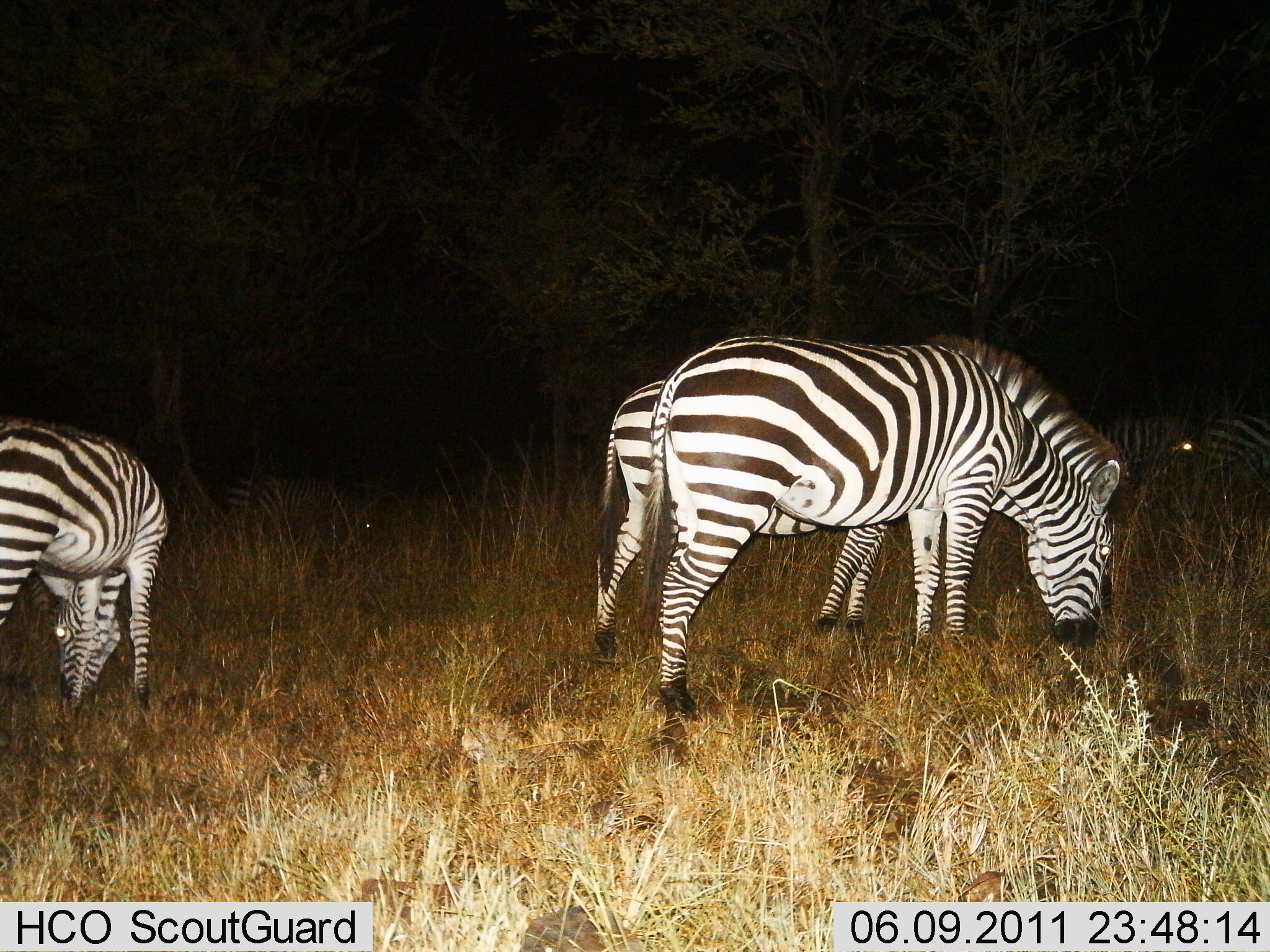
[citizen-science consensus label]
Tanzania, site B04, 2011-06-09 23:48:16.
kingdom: Animalia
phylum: Chordata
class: Mammalia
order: Perissodactyla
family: Equidae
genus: Equus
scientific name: Equus quagga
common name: plains zebra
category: zebra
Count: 6.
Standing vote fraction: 73%.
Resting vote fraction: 0%.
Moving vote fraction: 0%.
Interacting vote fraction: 0%.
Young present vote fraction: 9%.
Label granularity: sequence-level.